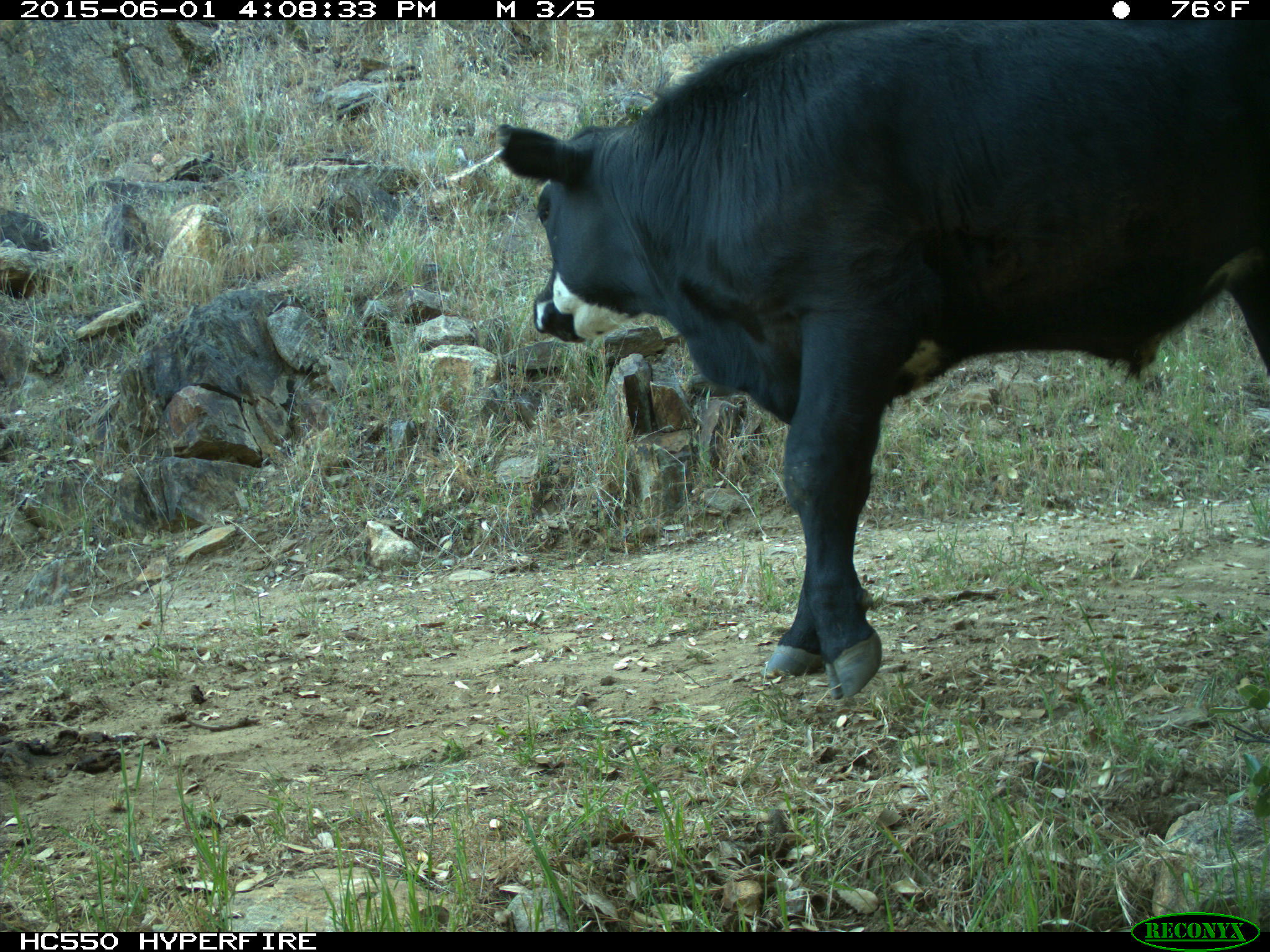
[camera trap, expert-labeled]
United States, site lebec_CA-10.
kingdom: Animalia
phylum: Chordata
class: Mammalia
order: Artiodactyla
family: Bovidae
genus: Bos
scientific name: Bos taurus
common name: domestic cow